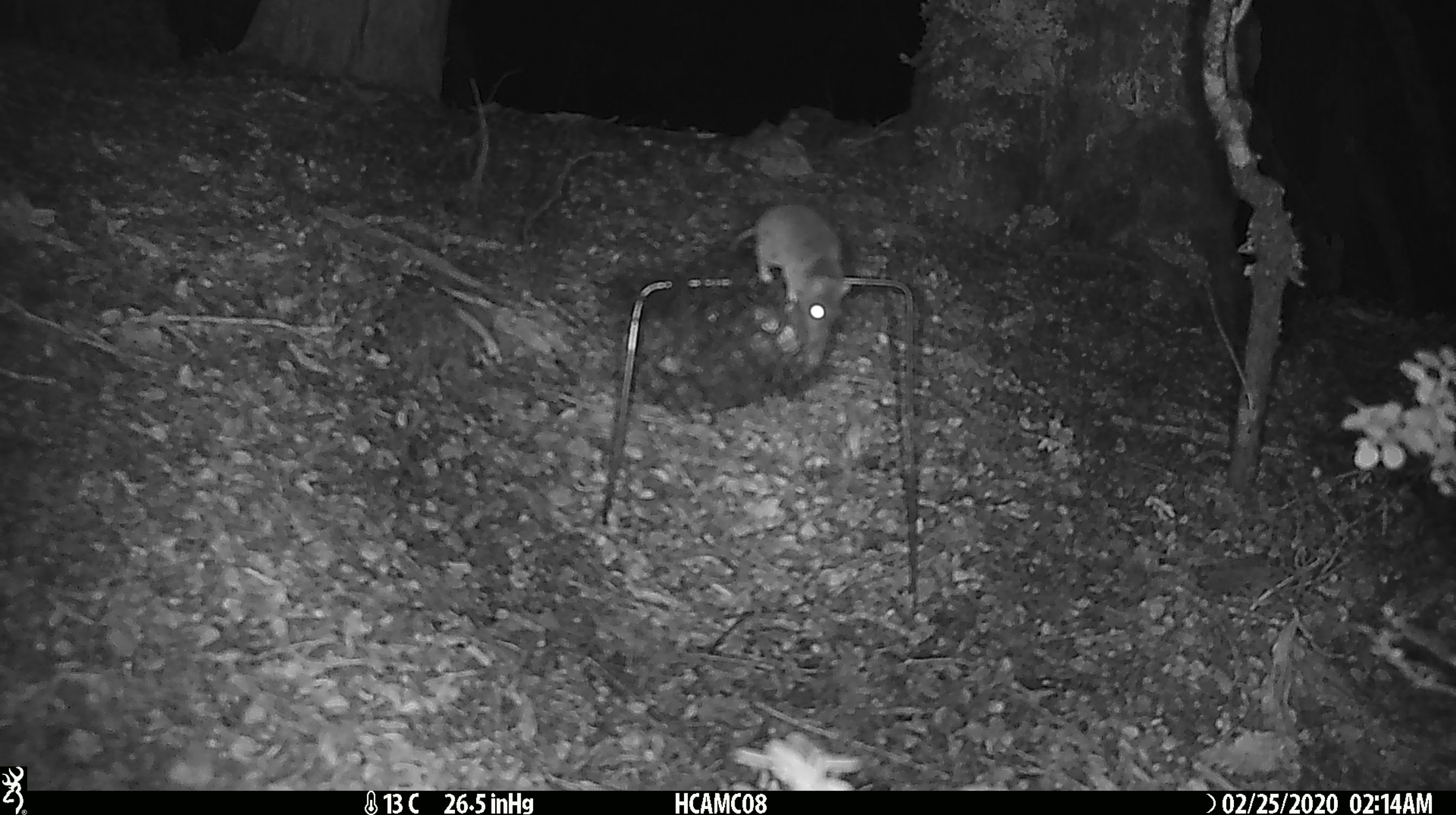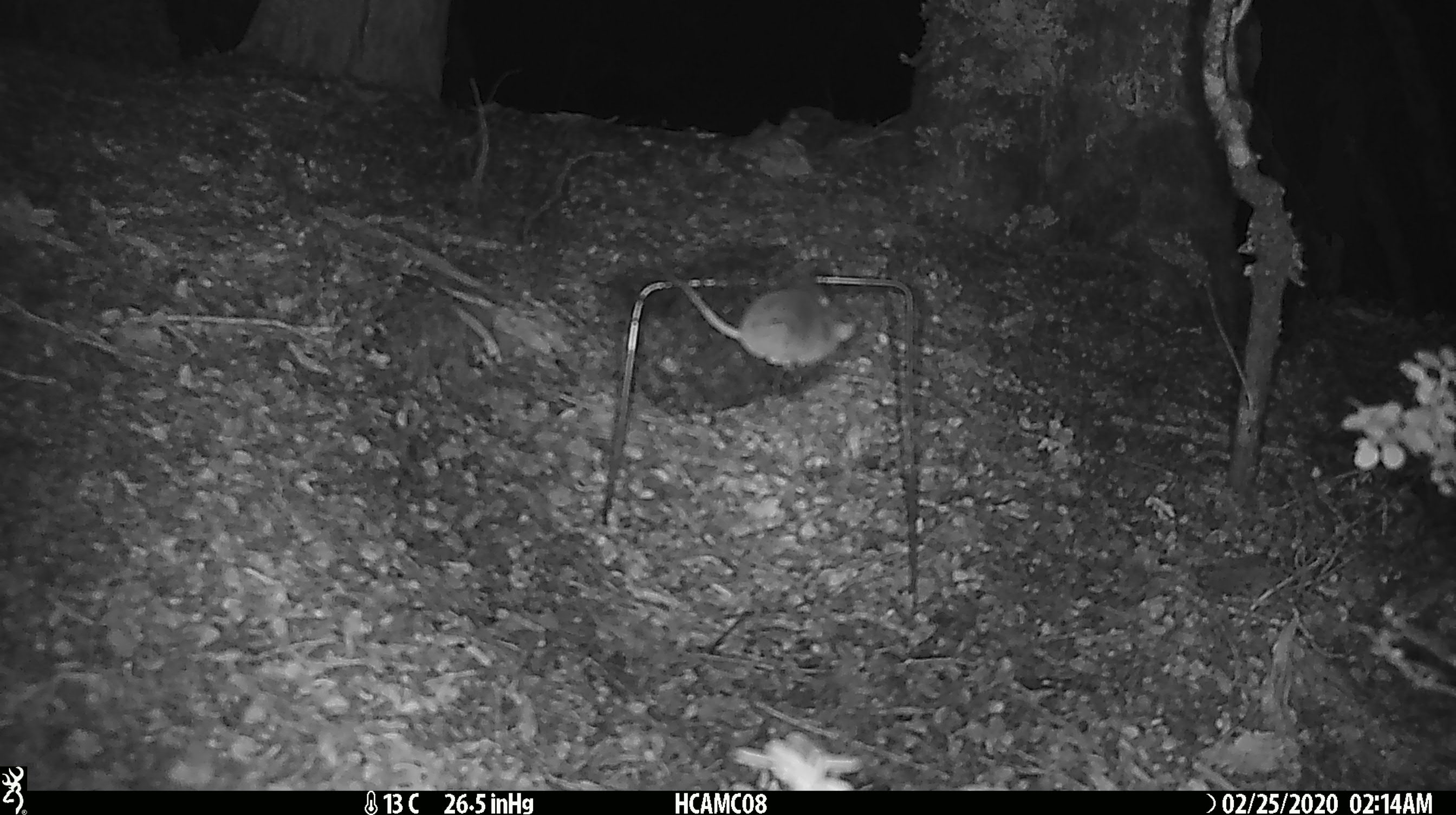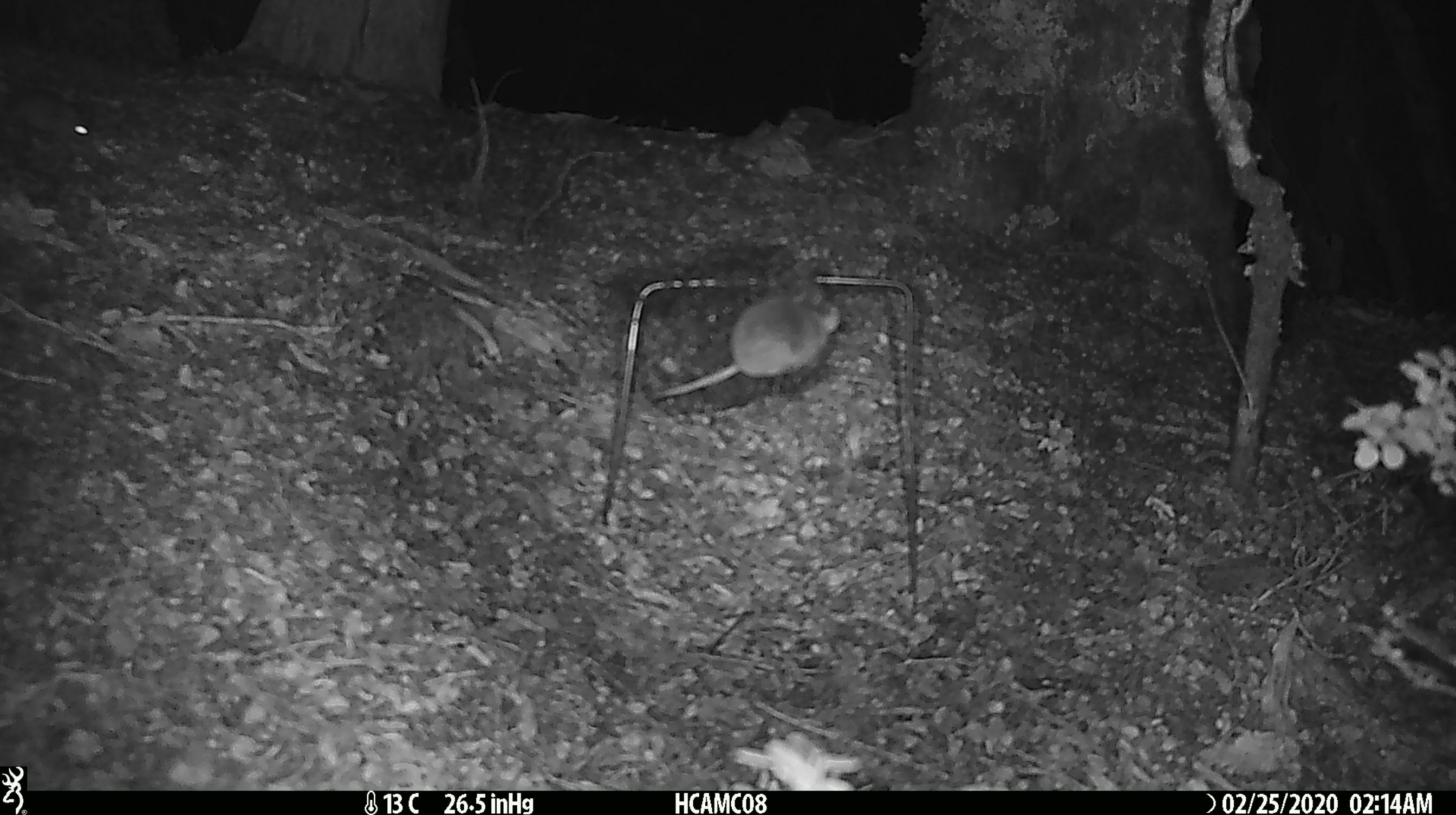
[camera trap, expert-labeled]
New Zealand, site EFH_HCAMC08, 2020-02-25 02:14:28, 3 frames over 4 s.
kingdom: Animalia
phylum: Chordata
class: Mammalia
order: Rodentia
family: Muridae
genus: Mus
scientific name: Mus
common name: mouse